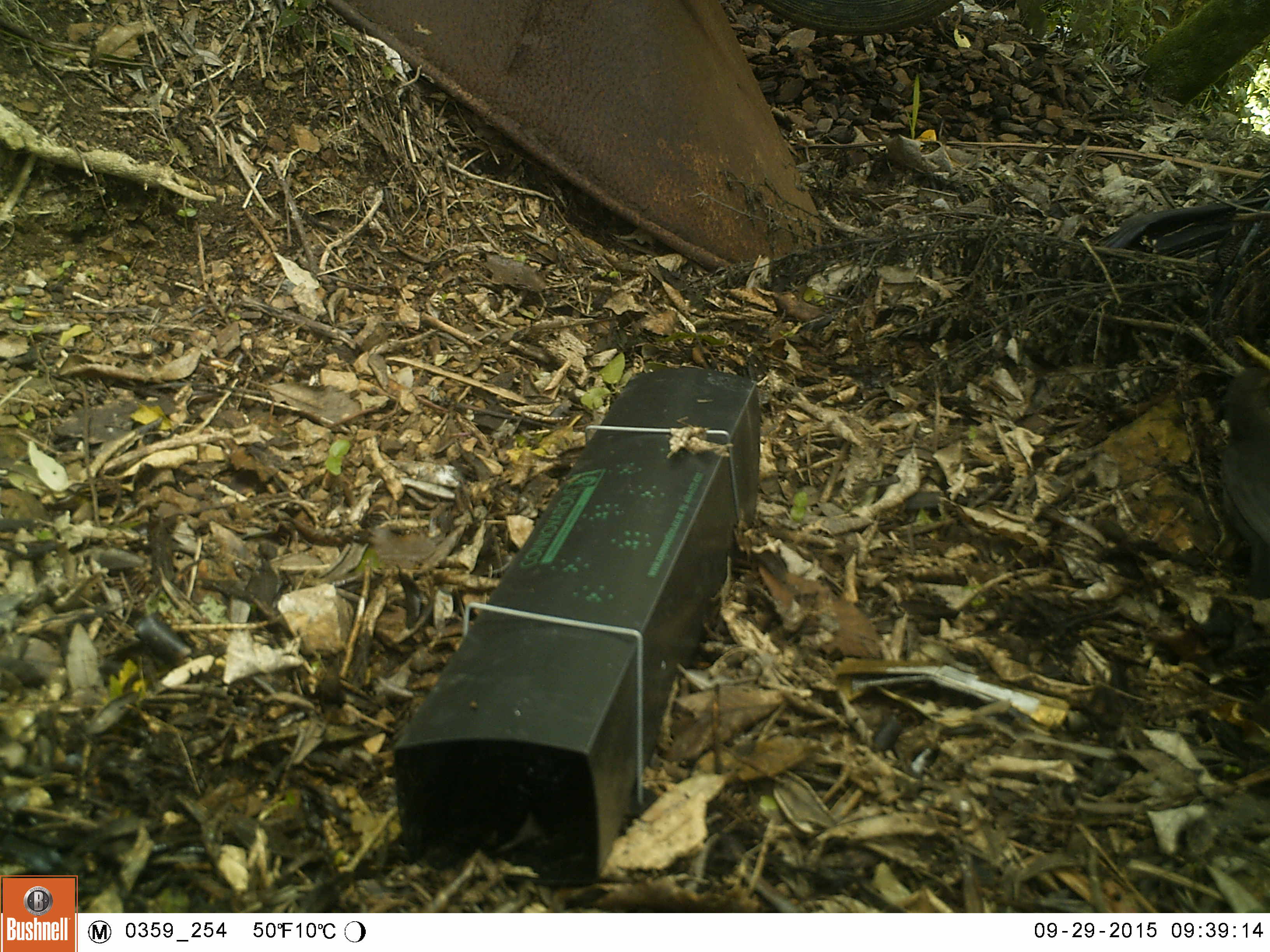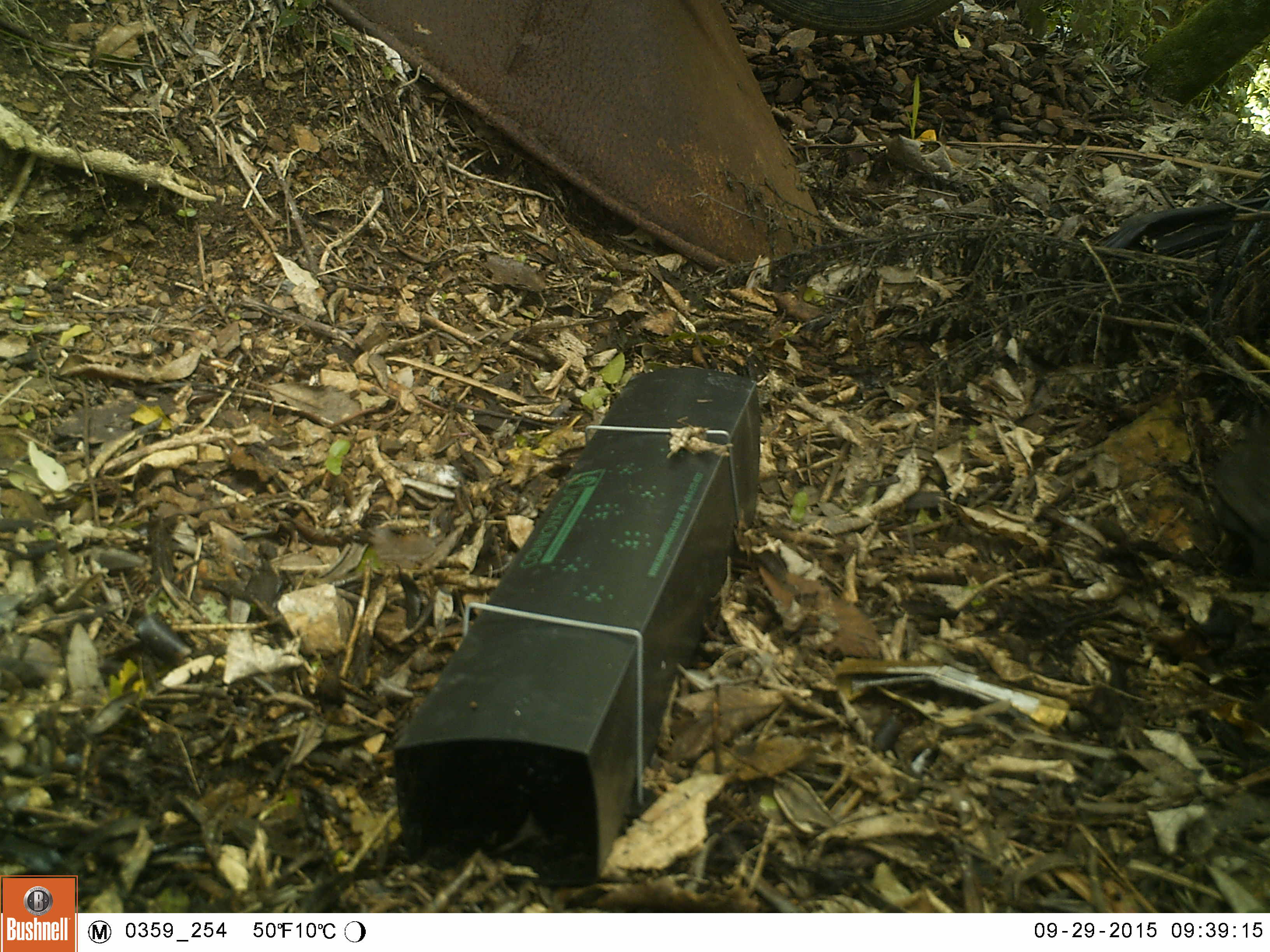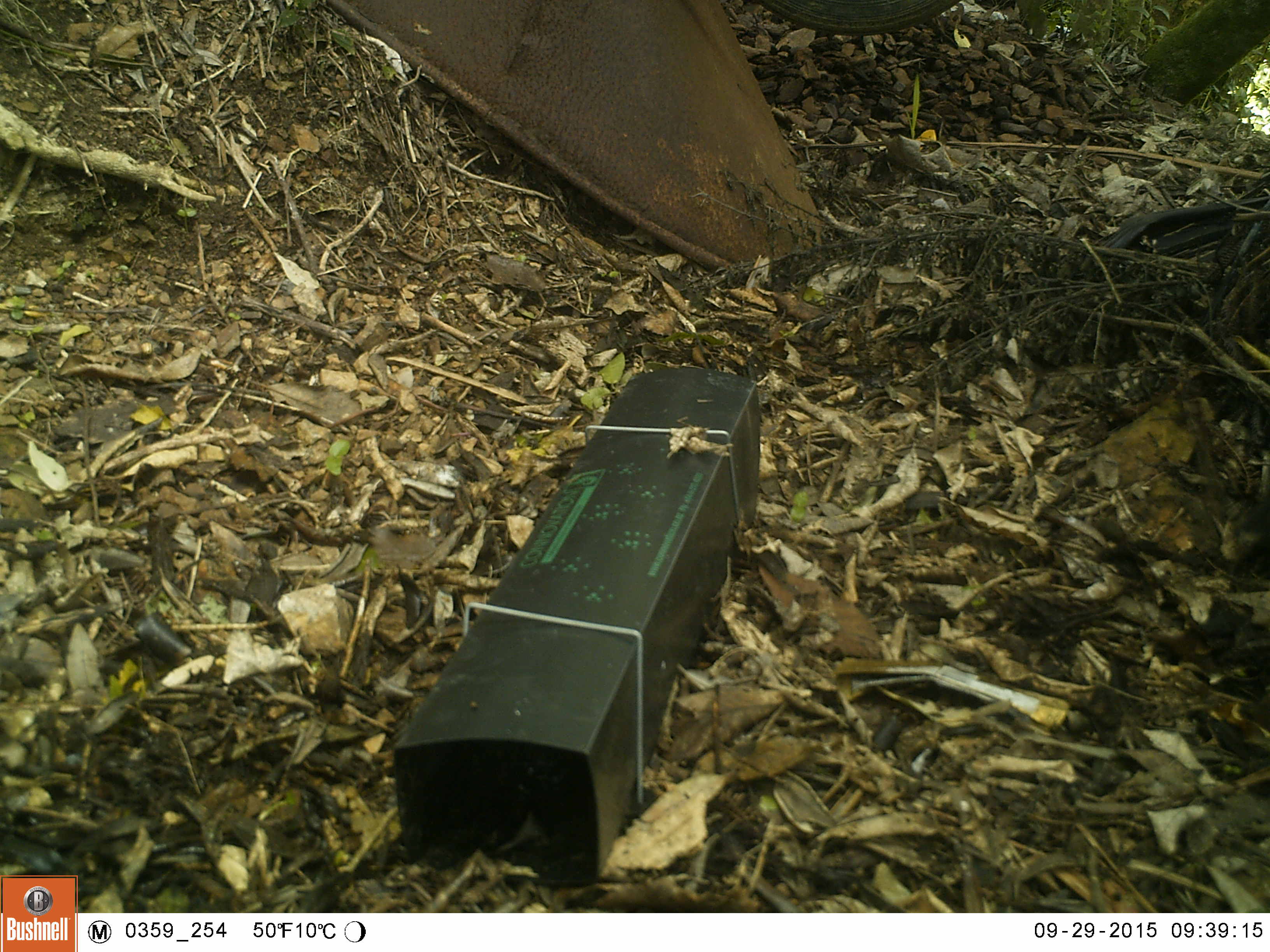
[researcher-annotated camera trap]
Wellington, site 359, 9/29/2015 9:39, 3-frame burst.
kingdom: Animalia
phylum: Chordata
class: Aves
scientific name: Aves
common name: bird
Bird (Aves).